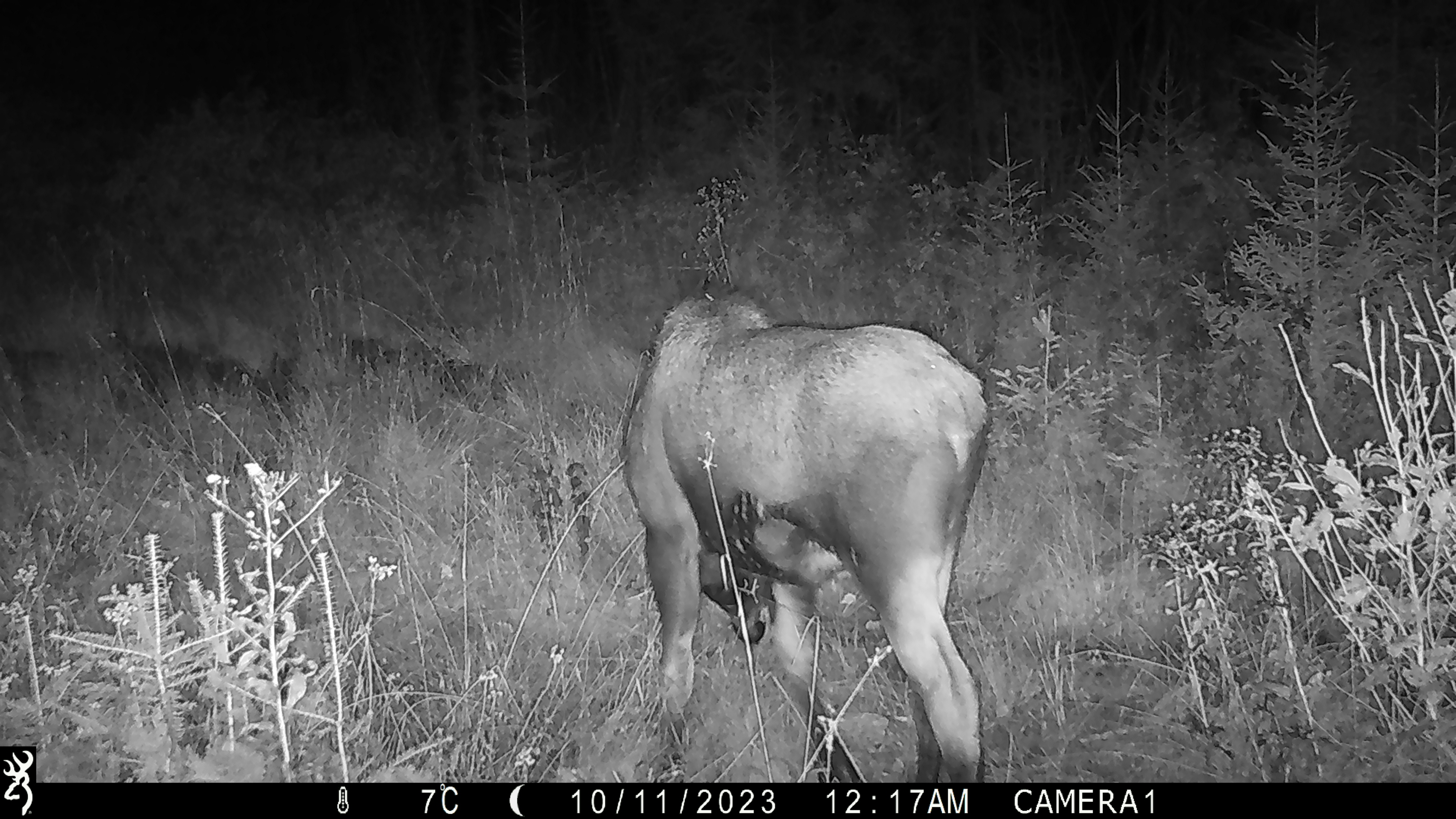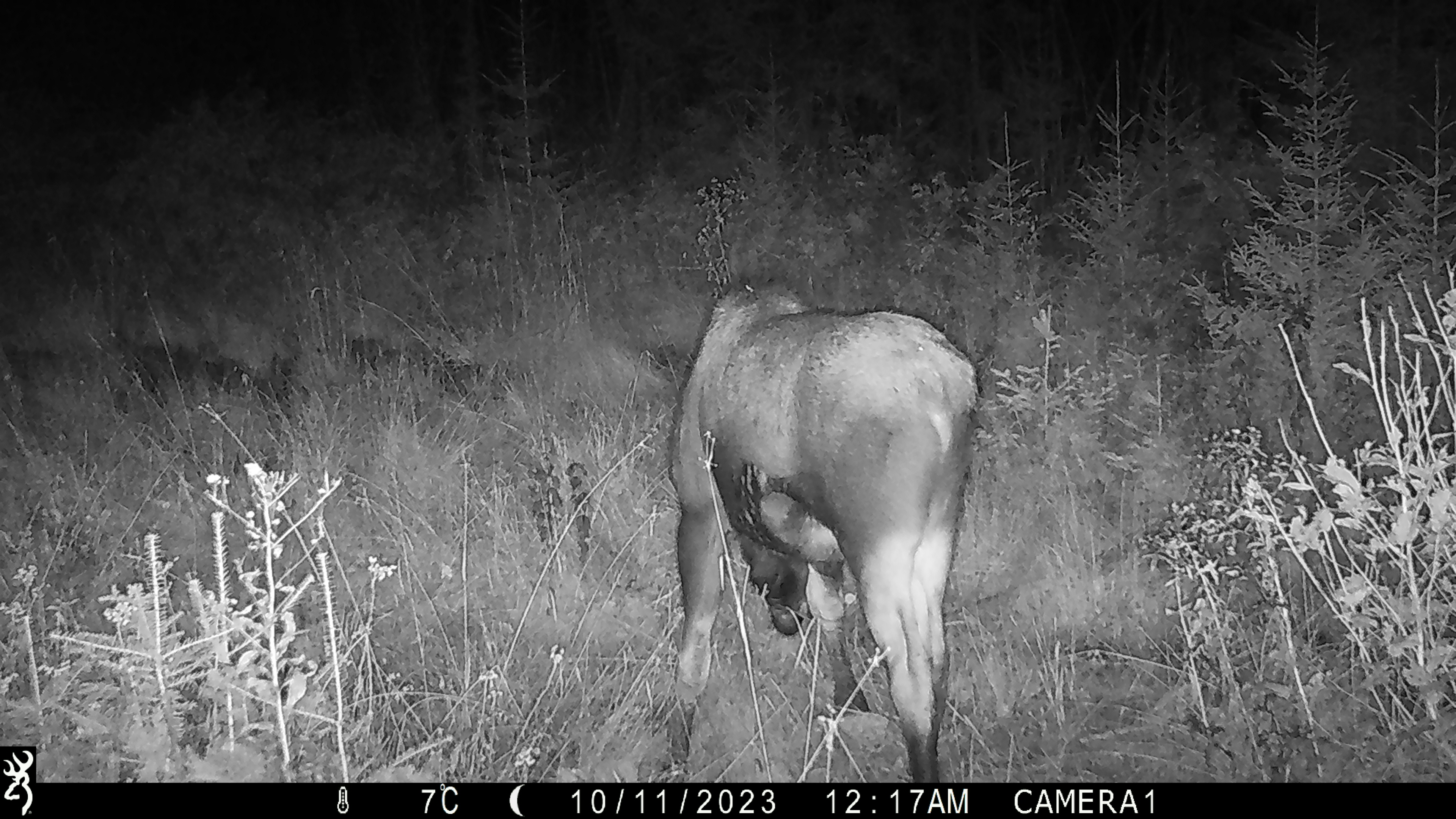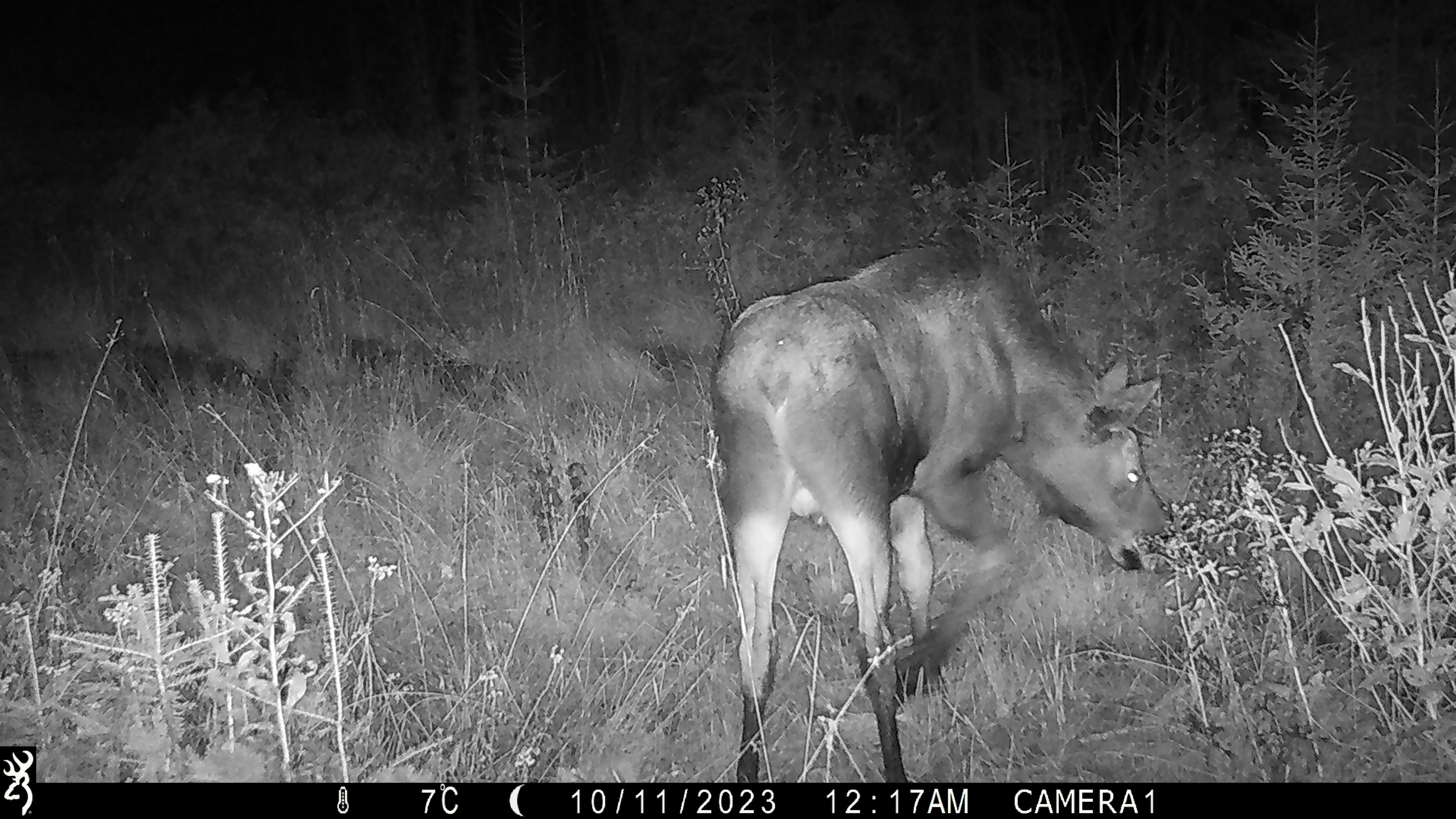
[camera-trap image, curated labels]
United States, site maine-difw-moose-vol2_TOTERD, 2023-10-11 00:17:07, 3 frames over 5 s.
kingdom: Animalia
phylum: Chordata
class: Mammalia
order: Artiodactyla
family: Cervidae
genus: Alces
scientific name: Alces alces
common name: moose